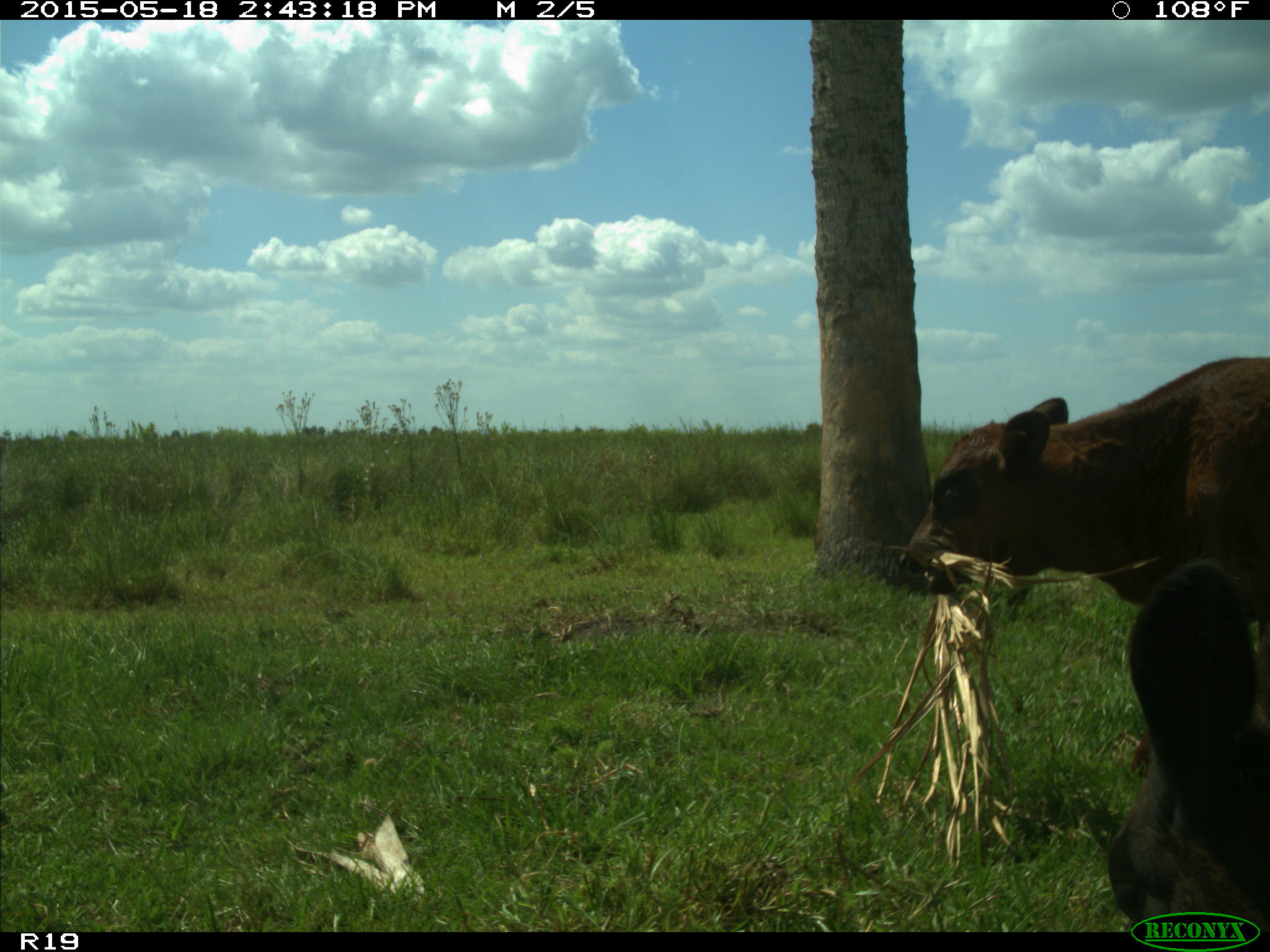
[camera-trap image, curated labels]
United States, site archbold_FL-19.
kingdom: Animalia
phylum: Chordata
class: Mammalia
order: Artiodactyla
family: Bovidae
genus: Bos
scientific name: Bos taurus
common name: domestic cow